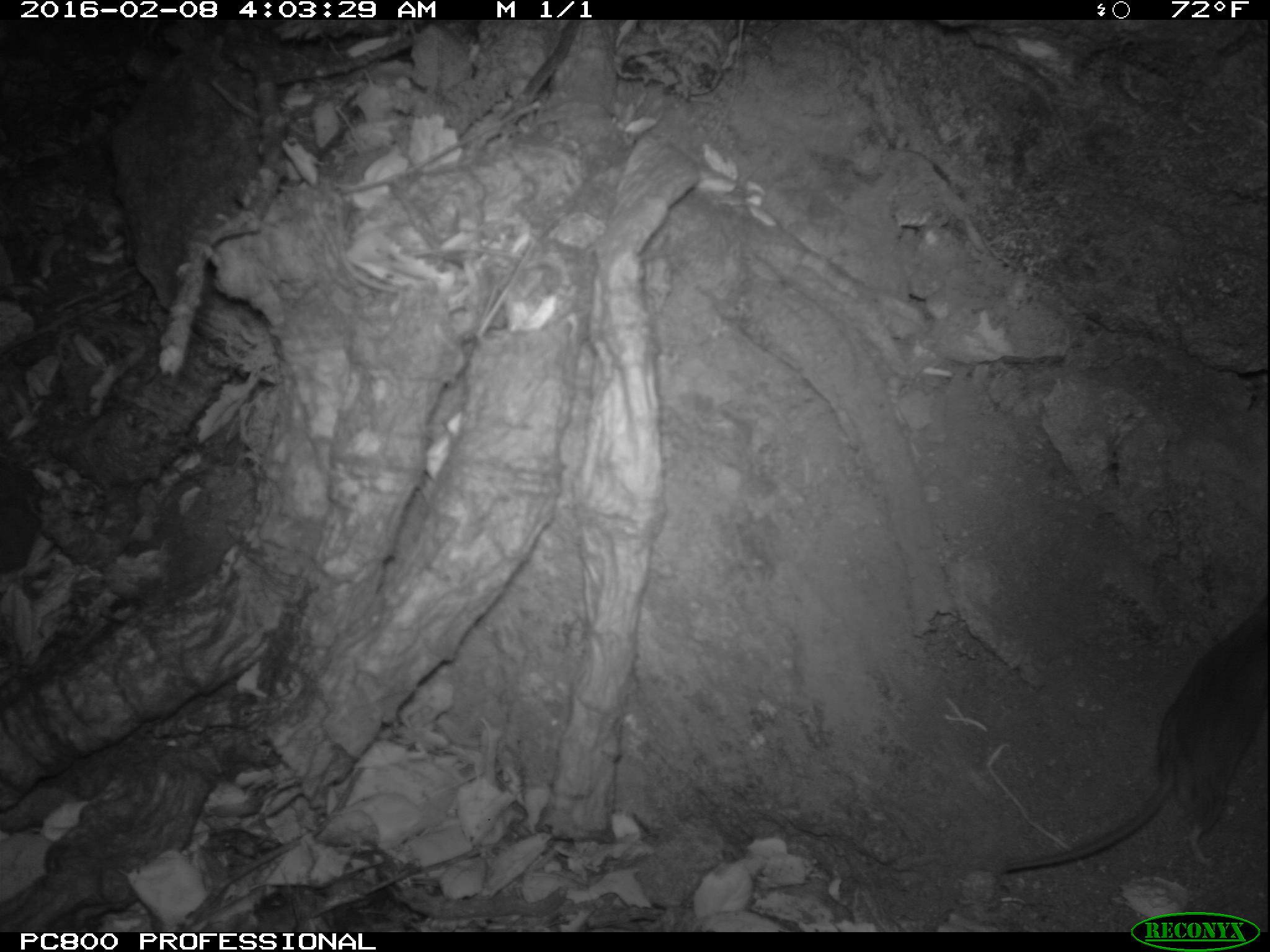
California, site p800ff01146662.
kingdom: Animalia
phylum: Chordata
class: Mammalia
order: Rodentia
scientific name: Rodentia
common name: rodent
Rodent (Rodentia).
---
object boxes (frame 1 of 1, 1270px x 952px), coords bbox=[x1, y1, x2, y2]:
rodent: bbox=[997, 595, 1269, 875]